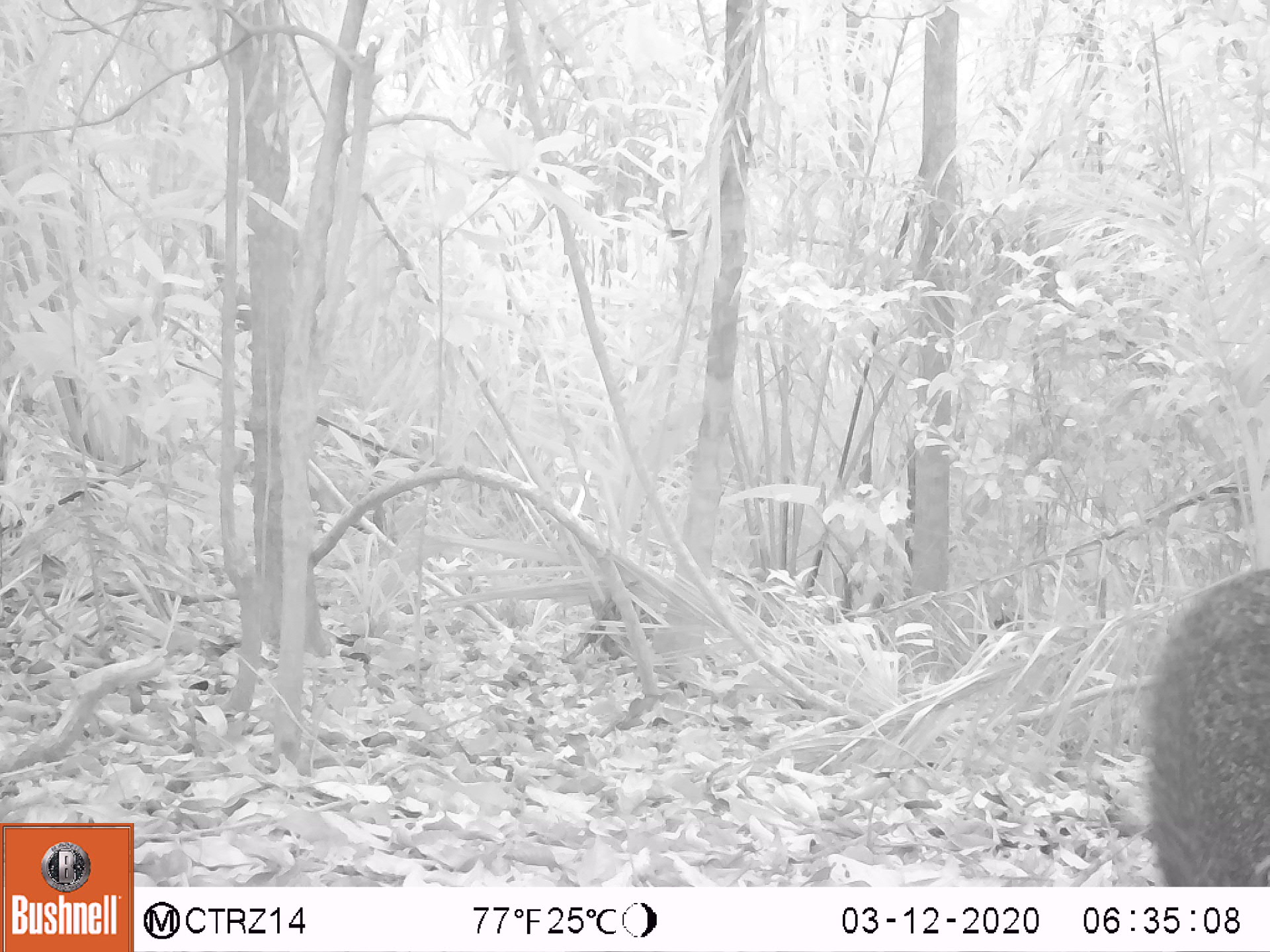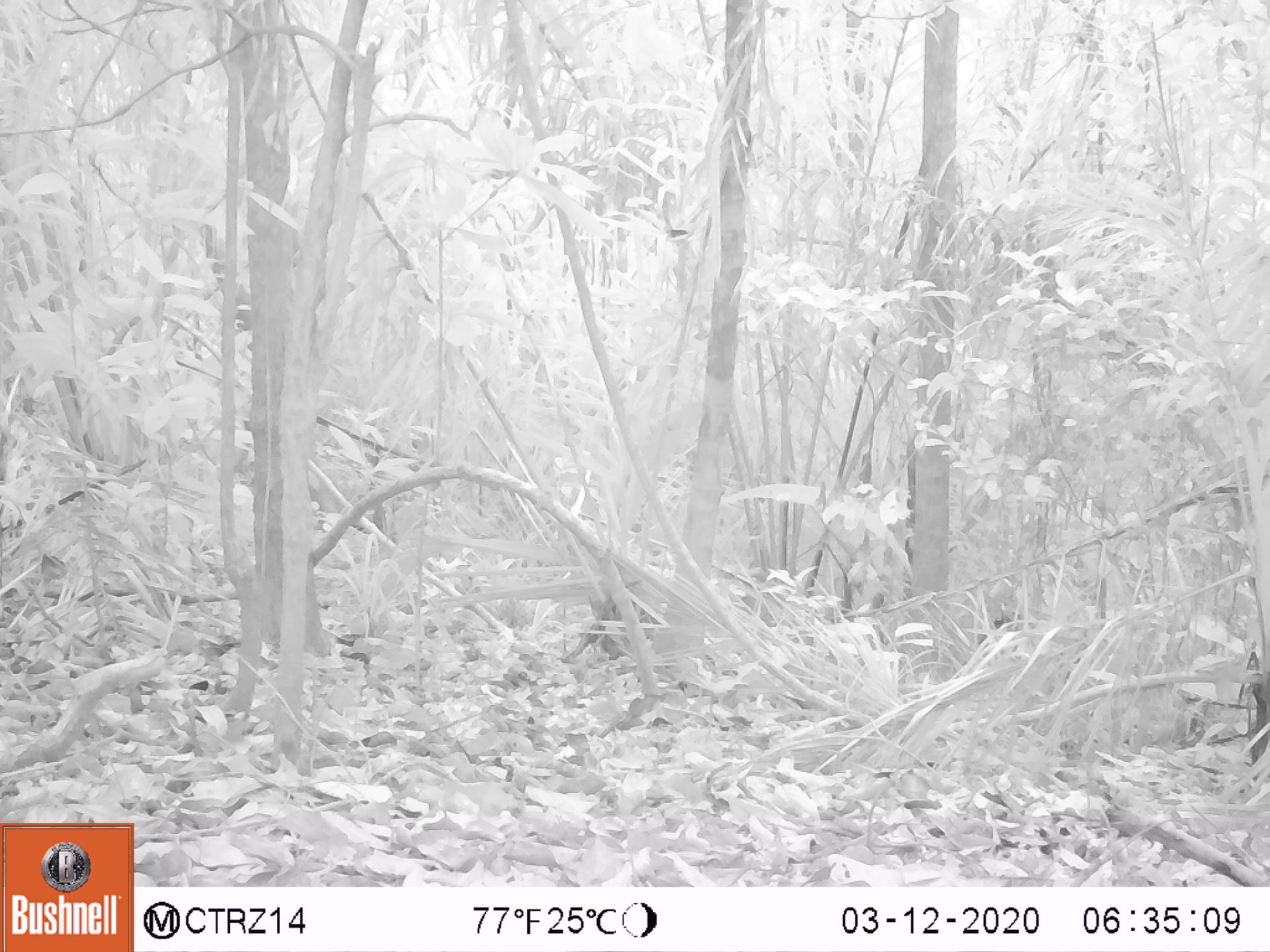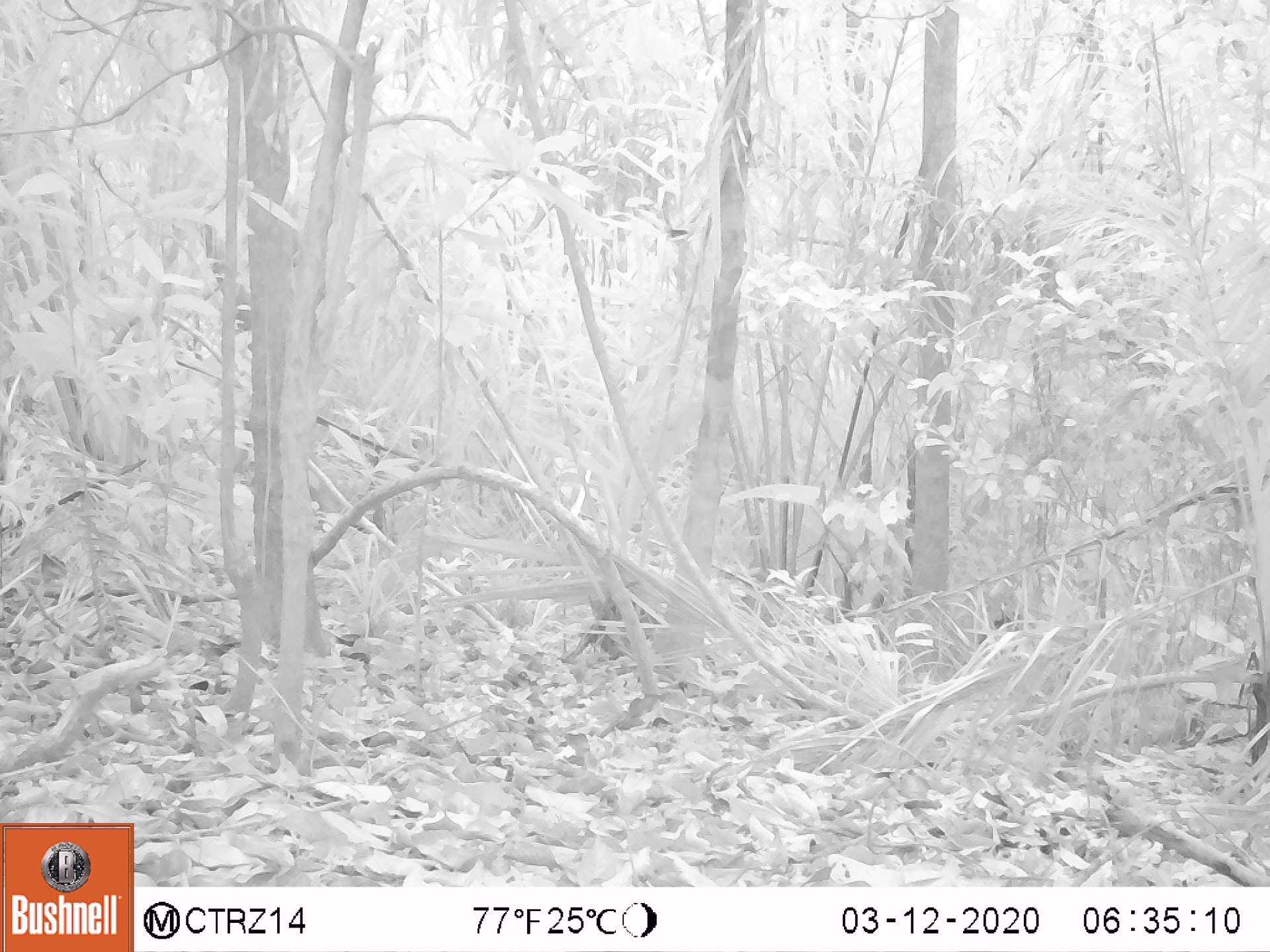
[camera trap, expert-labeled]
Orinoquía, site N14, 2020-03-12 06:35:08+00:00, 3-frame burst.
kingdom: Animalia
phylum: Chordata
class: Mammalia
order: Artiodactyla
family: Tayassuidae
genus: Pecari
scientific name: Pecari tajacu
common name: collared peccary